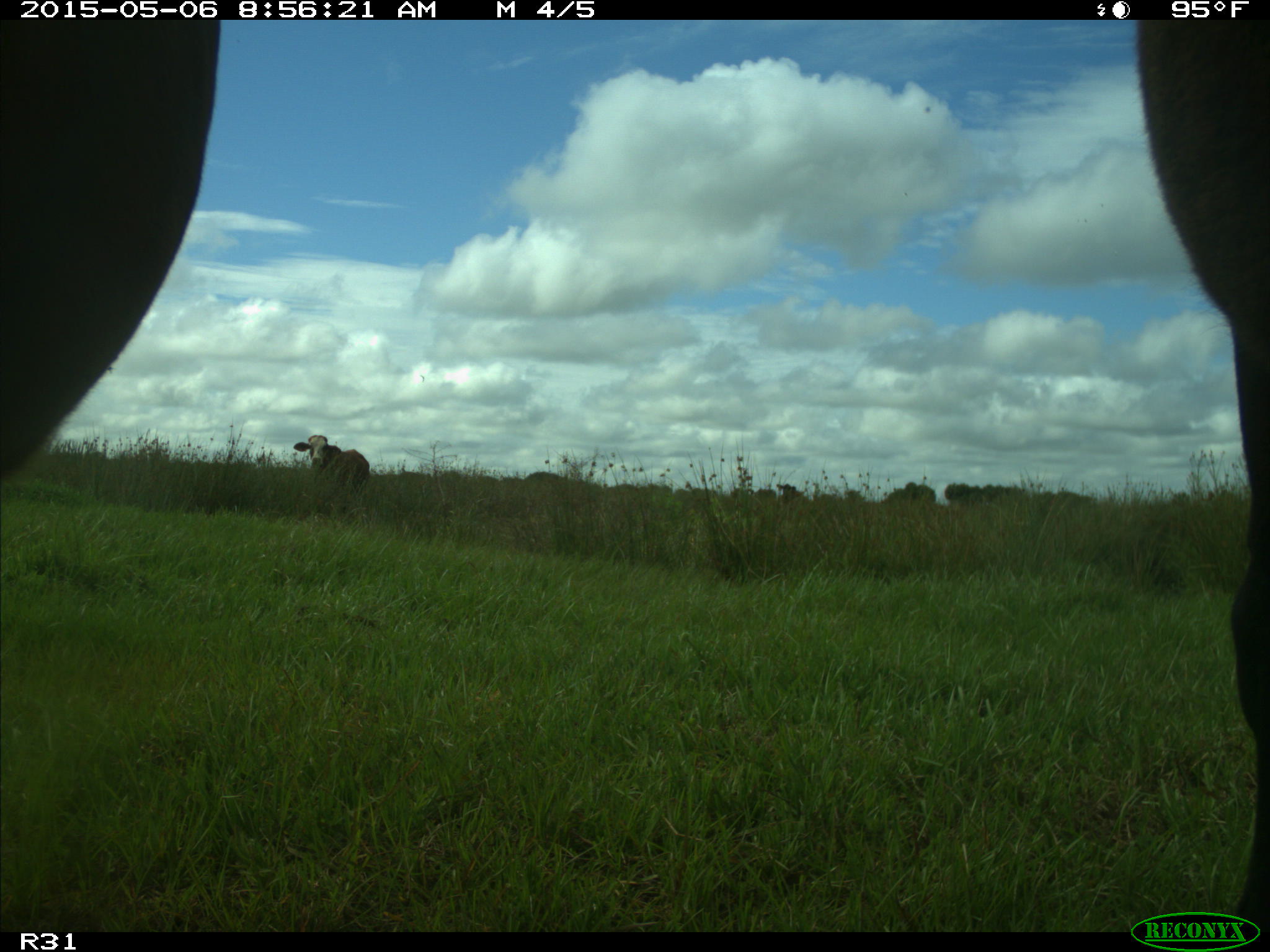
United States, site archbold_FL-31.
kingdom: Animalia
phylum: Chordata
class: Mammalia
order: Artiodactyla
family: Bovidae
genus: Bos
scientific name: Bos taurus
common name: domestic cow